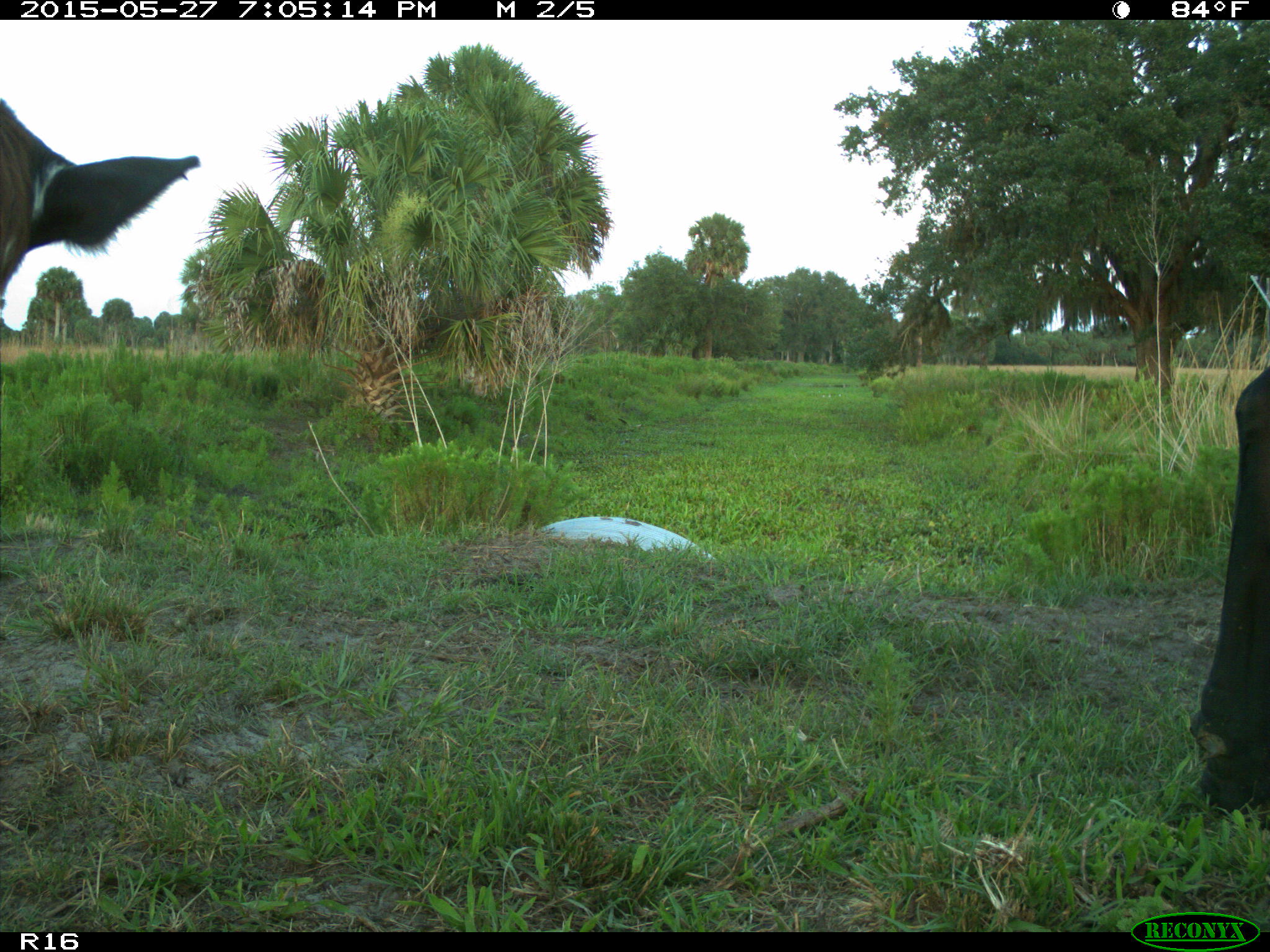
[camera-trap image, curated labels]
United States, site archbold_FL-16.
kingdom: Animalia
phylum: Chordata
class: Mammalia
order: Artiodactyla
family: Bovidae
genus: Bos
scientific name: Bos taurus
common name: domestic cow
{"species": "Bos taurus (domestic cow)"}